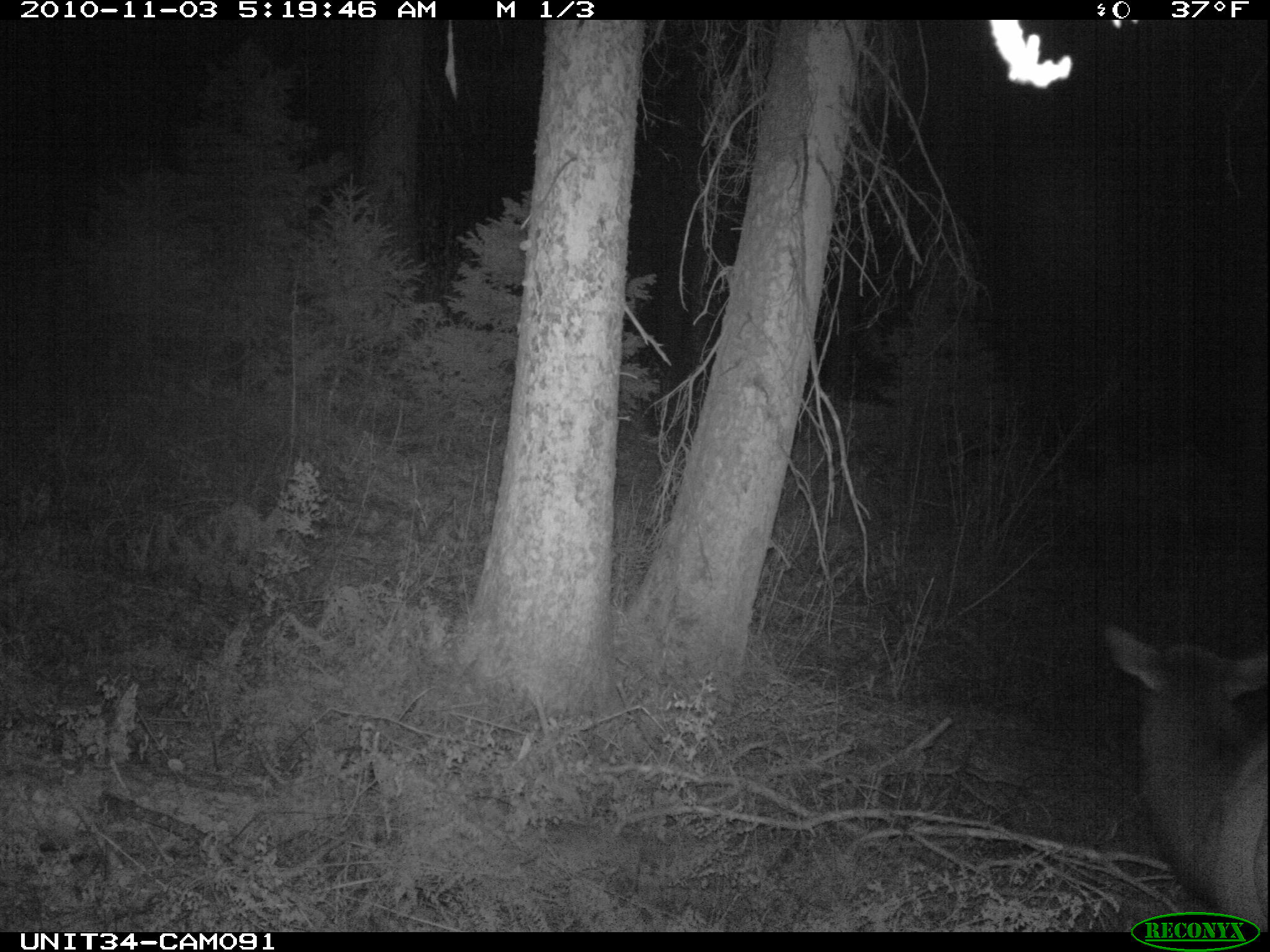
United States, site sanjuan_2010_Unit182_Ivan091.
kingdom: Animalia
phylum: Chordata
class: Mammalia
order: Artiodactyla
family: Cervidae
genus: Cervus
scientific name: Cervus elaphus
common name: red deer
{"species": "Cervus elaphus (red deer)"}